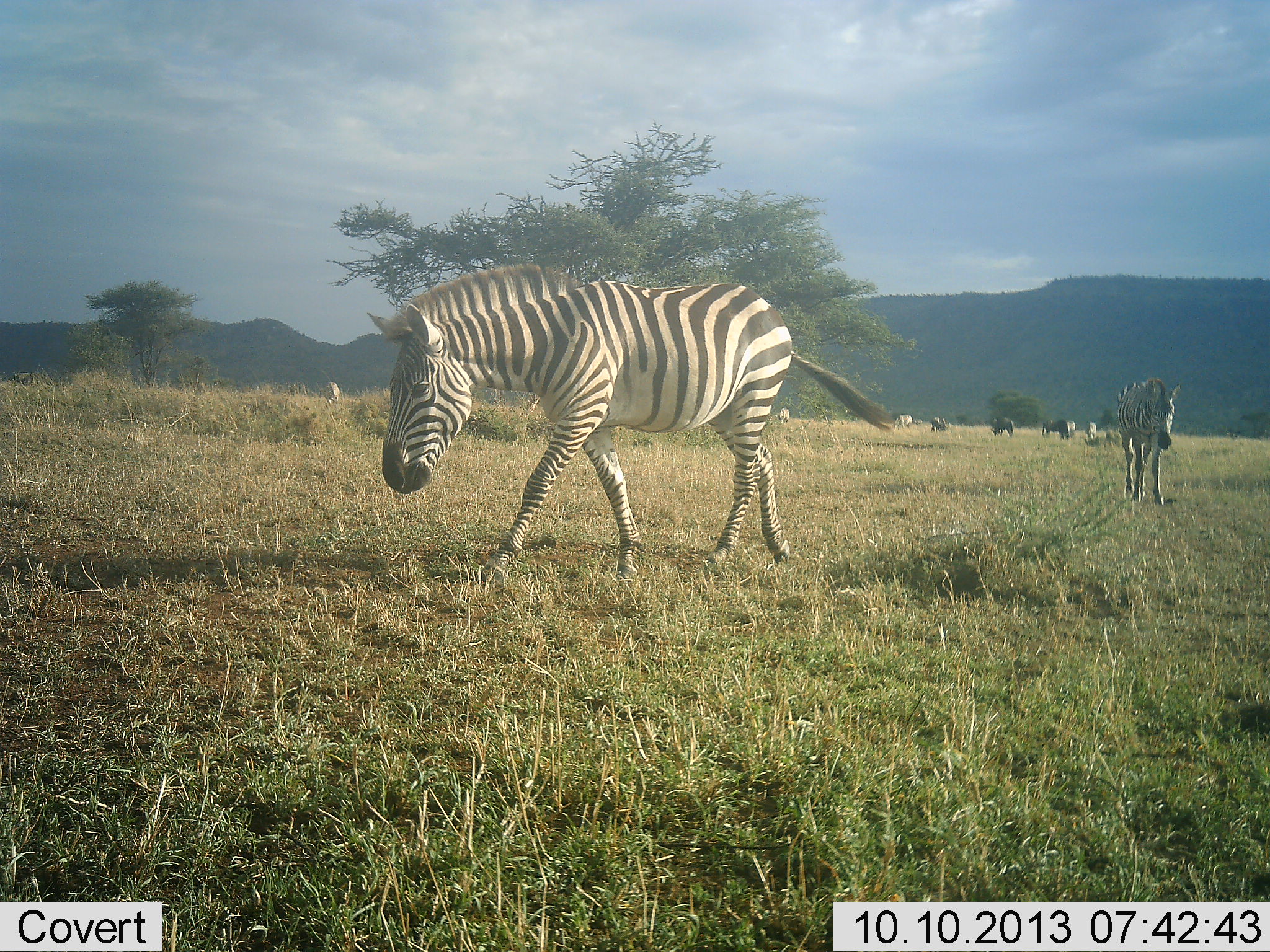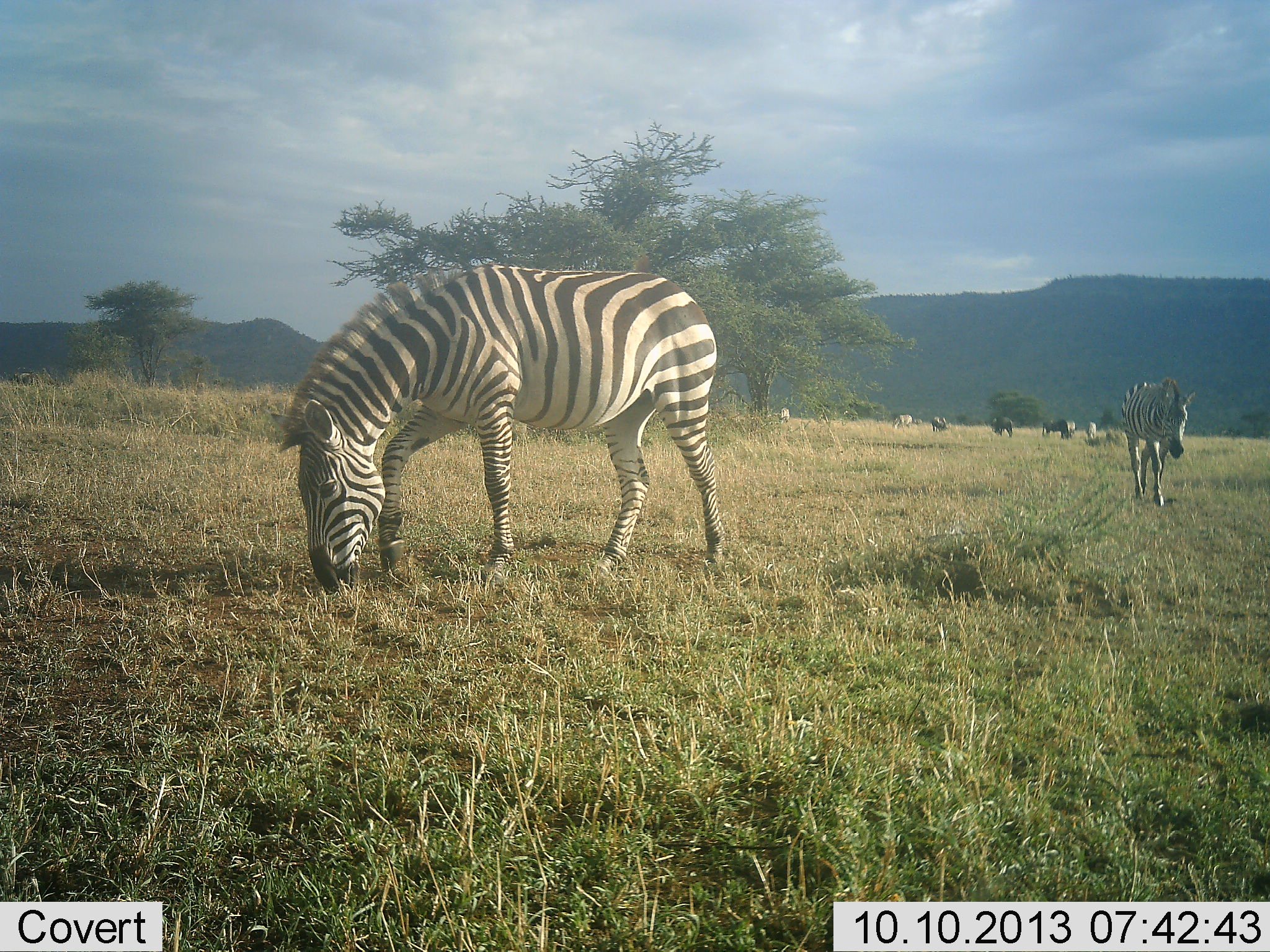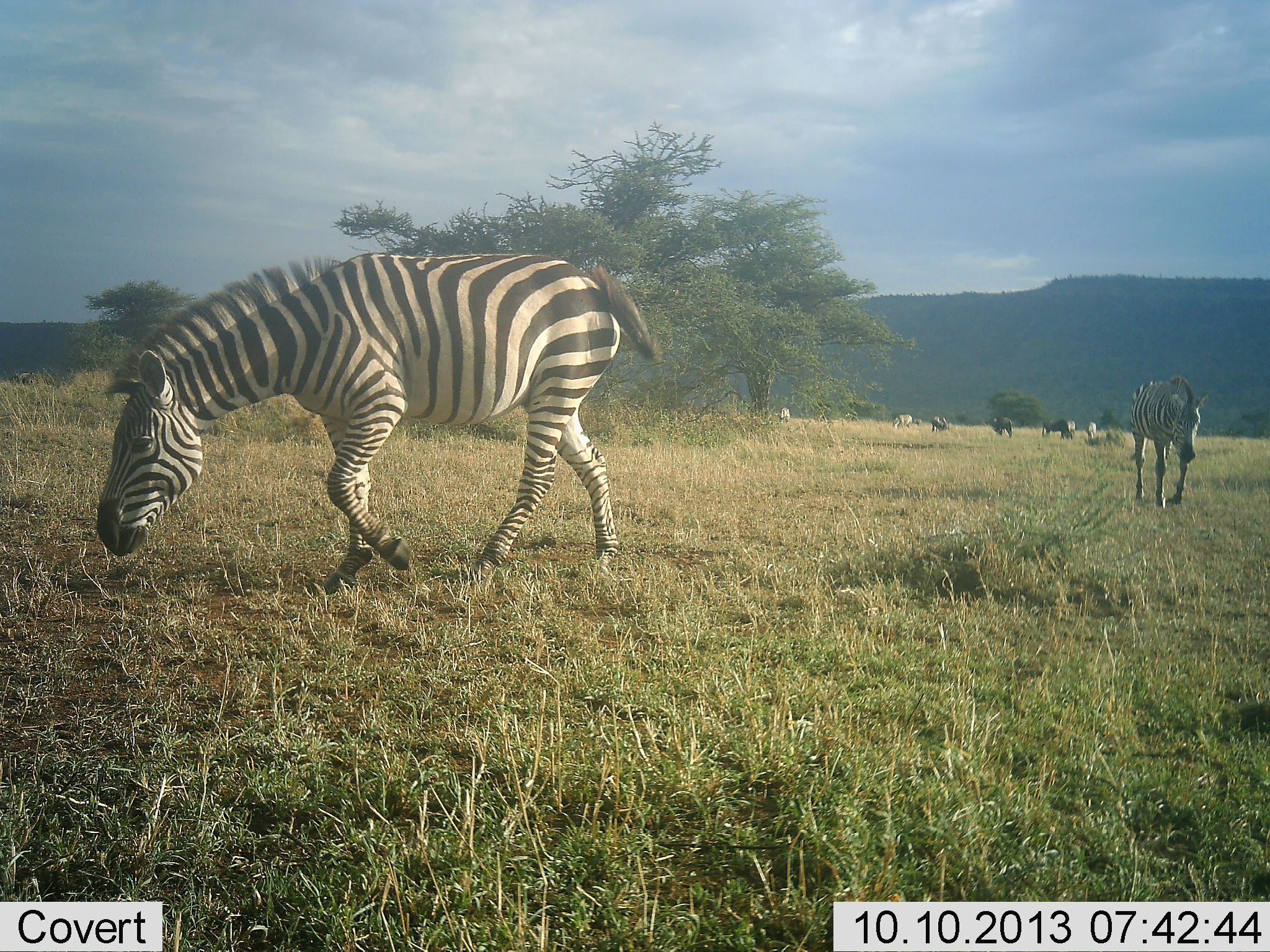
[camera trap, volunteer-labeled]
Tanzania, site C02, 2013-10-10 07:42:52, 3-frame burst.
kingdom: Animalia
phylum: Chordata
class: Mammalia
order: Perissodactyla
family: Equidae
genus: Equus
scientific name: Equus quagga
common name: plains zebra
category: zebra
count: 7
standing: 36%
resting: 5%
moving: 73%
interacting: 9%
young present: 14%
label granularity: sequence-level